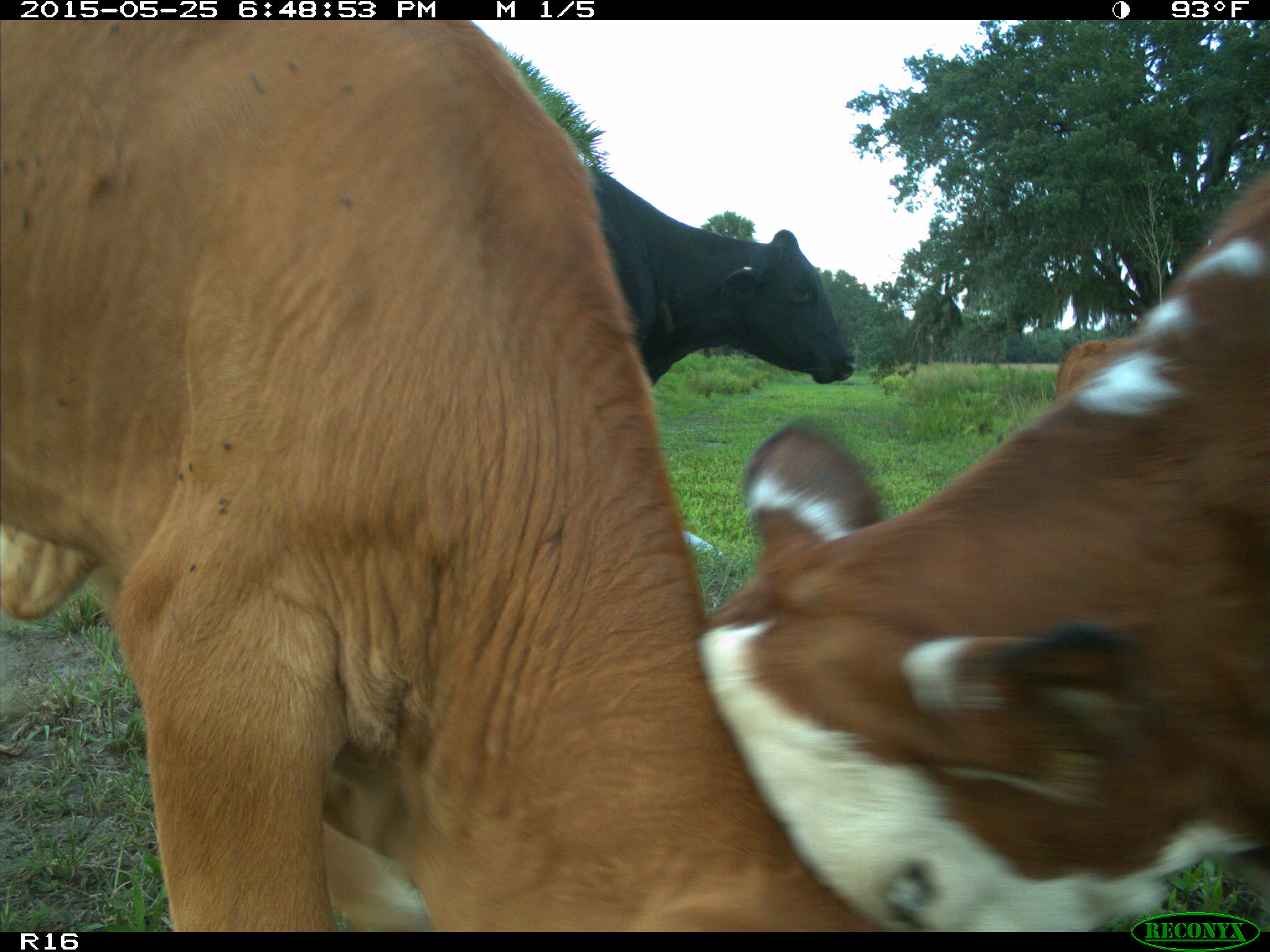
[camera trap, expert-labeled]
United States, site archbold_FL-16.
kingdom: Animalia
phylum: Chordata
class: Mammalia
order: Artiodactyla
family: Bovidae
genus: Bos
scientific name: Bos taurus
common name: domestic cow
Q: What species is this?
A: Bos taurus (domestic cow).